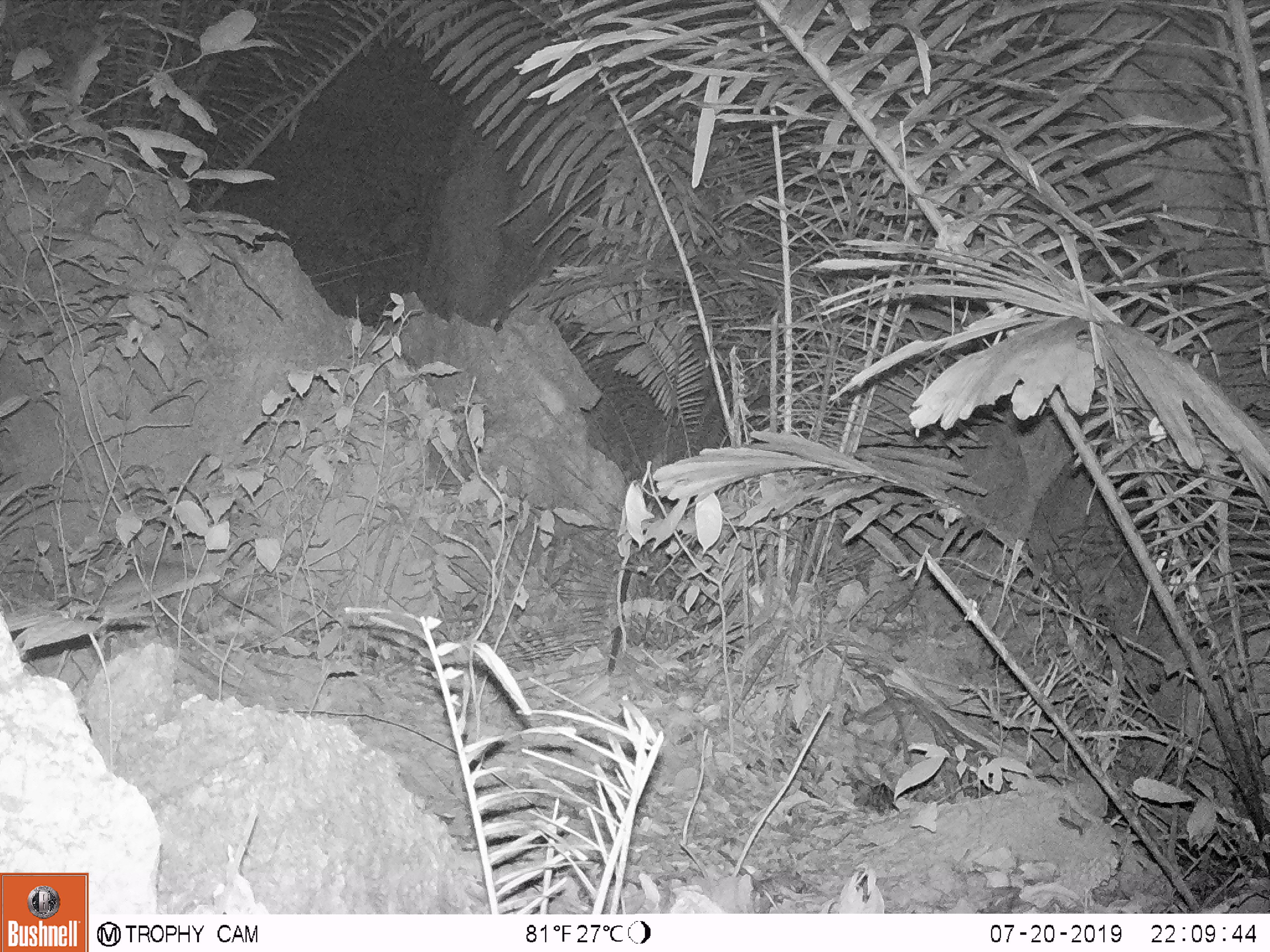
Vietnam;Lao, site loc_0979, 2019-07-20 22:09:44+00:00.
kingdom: Animalia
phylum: Chordata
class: Mammalia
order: Rodentia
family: Muridae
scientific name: Muridae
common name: old-world mice and rats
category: unidentified murid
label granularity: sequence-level